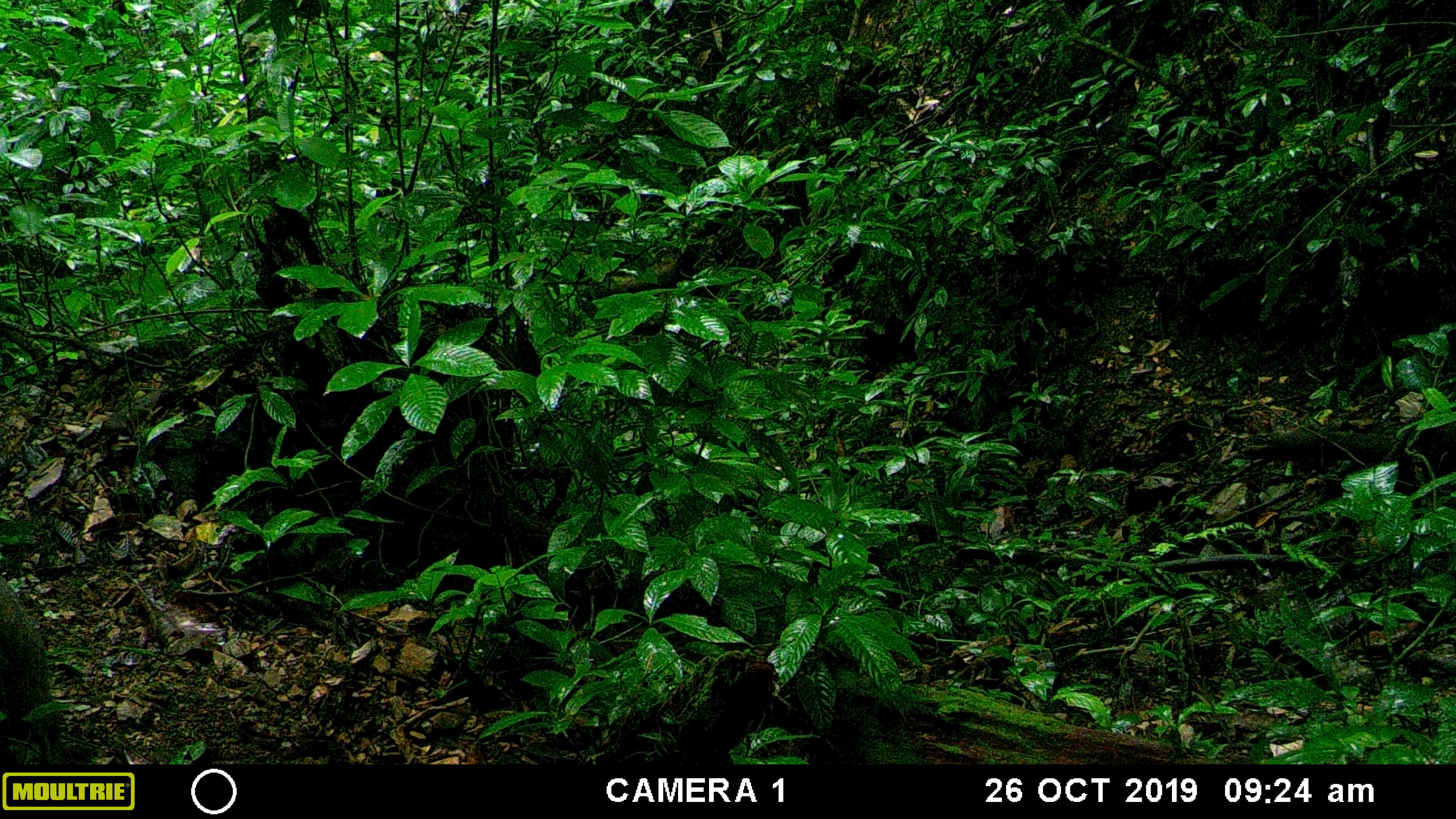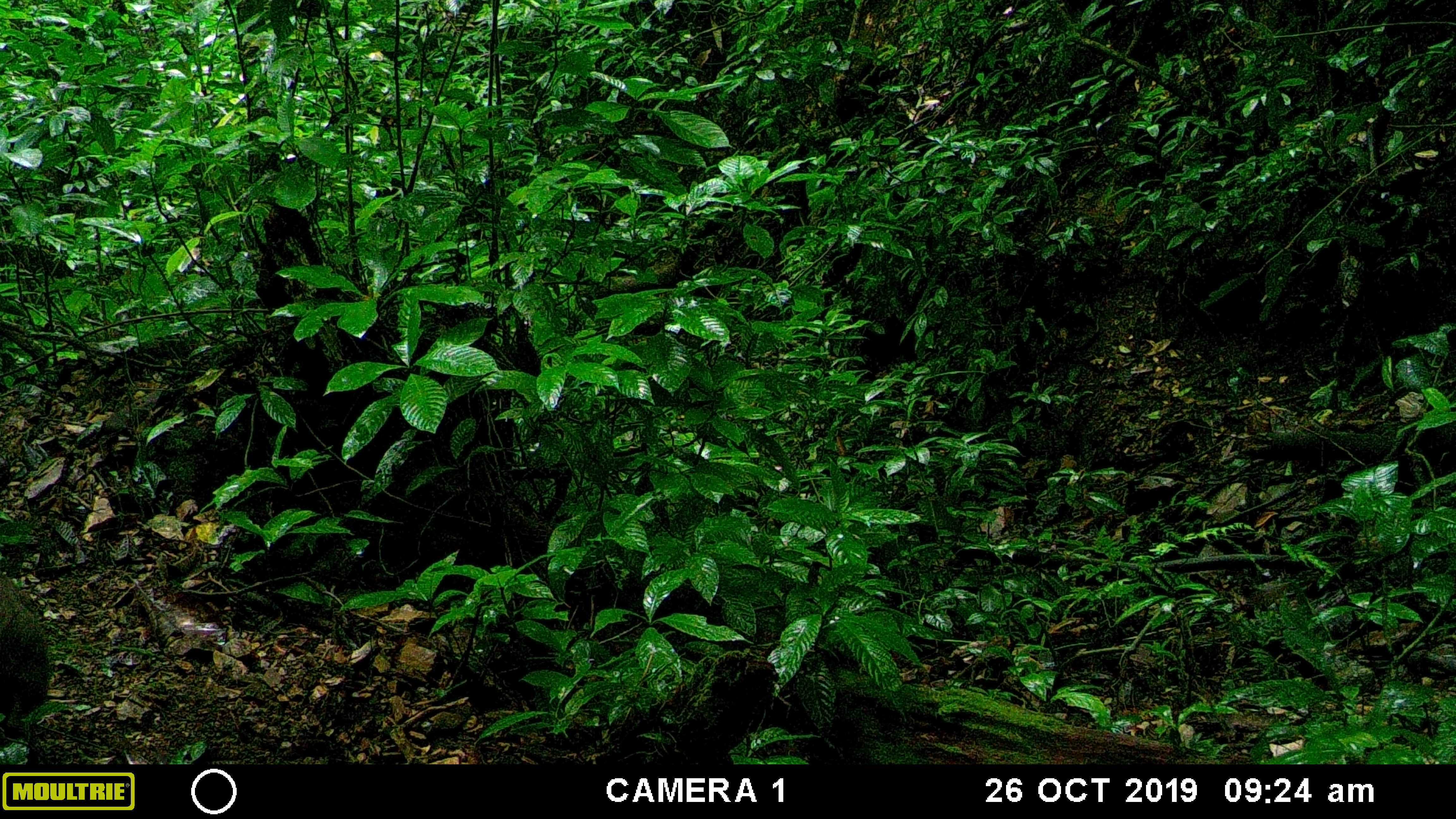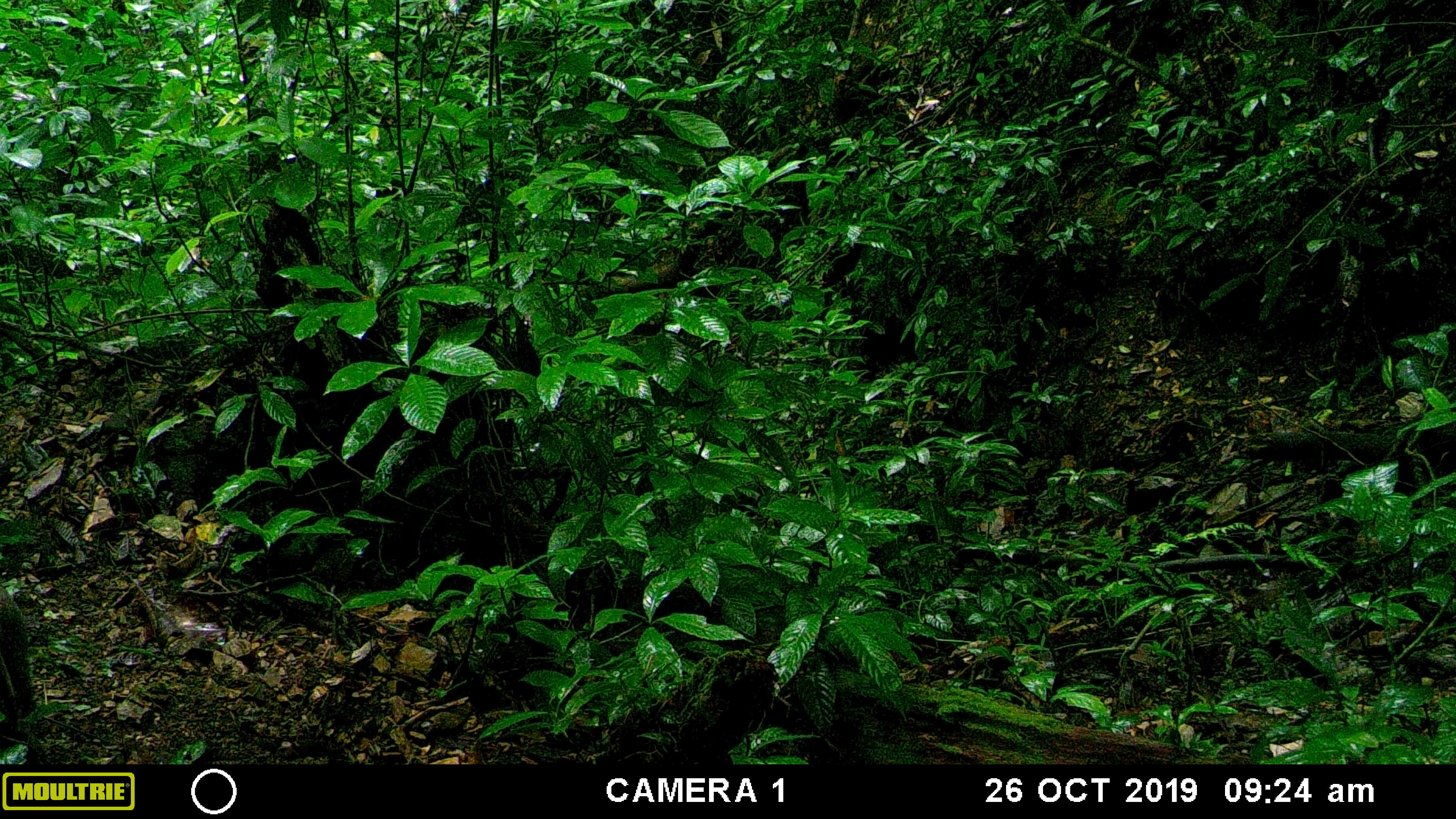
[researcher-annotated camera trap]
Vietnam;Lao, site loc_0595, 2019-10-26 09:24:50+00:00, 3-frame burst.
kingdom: Animalia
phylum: Chordata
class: Mammalia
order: Artiodactyla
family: Suidae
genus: Sus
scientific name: Sus scrofa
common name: eurasian wild pig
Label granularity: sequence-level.